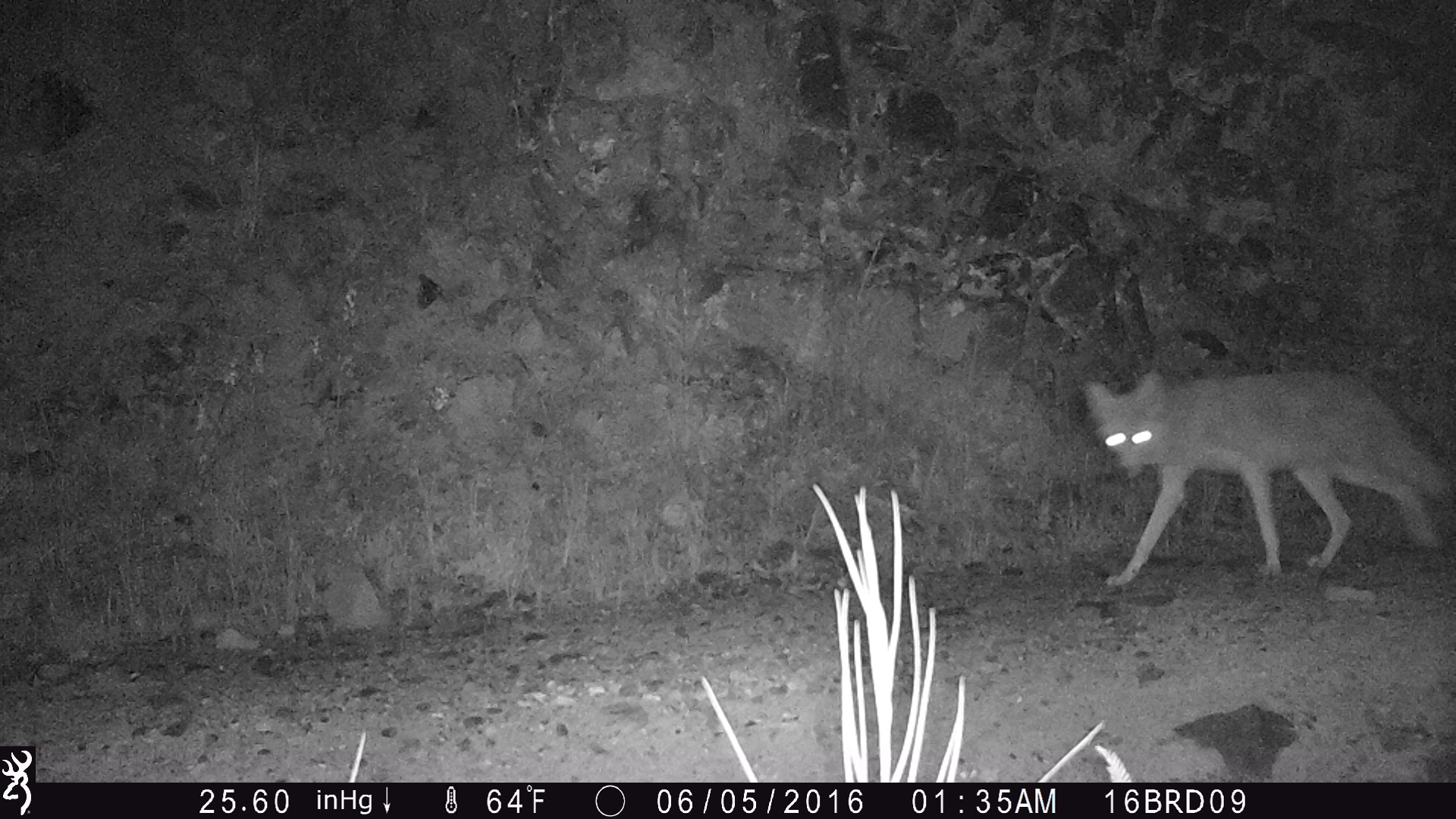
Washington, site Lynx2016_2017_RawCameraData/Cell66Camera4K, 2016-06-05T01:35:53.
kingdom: Animalia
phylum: Chordata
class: Mammalia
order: Carnivora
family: Canidae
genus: Canis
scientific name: Canis latrans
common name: coyote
Canis latrans (coyote). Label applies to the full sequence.